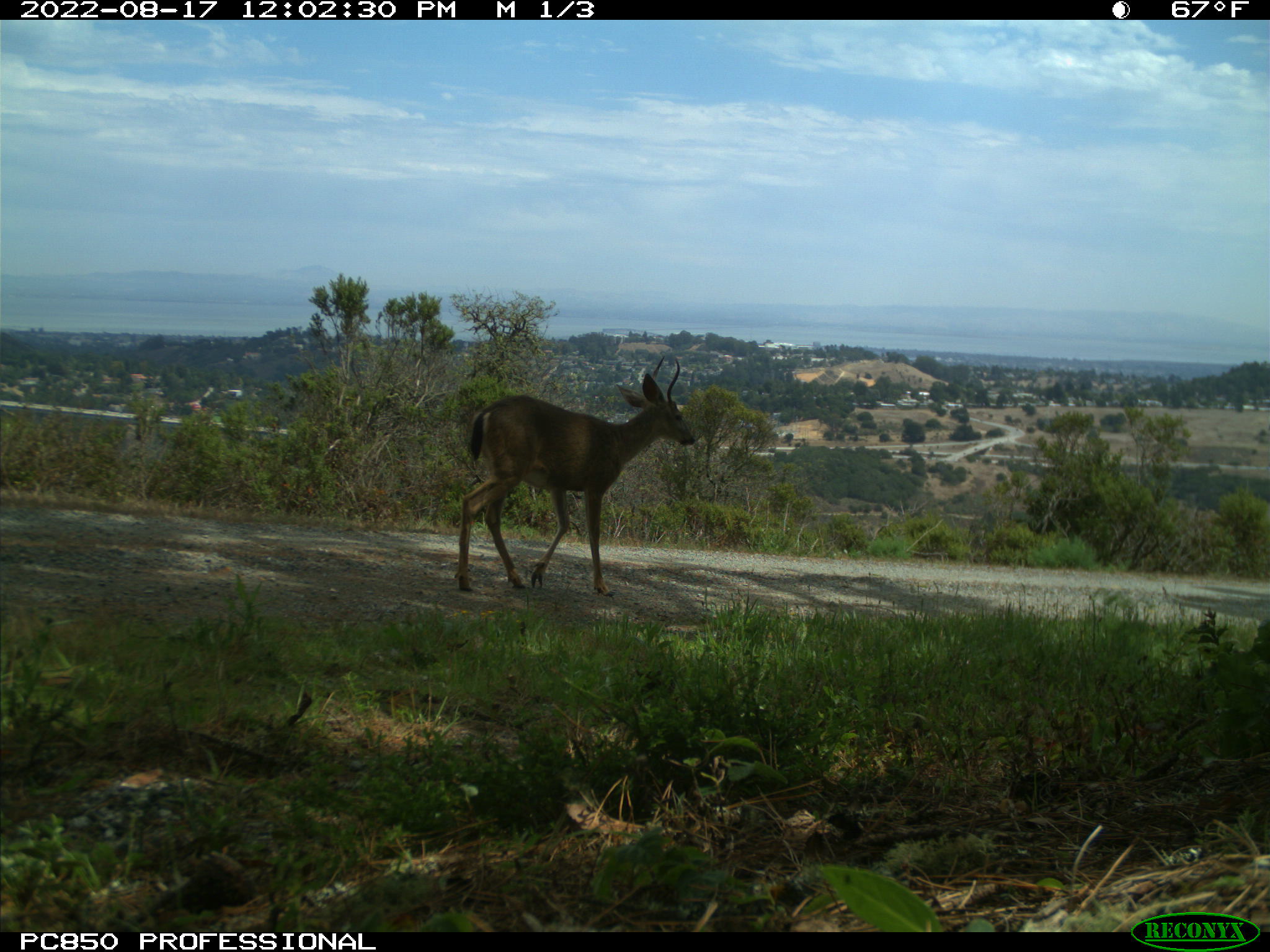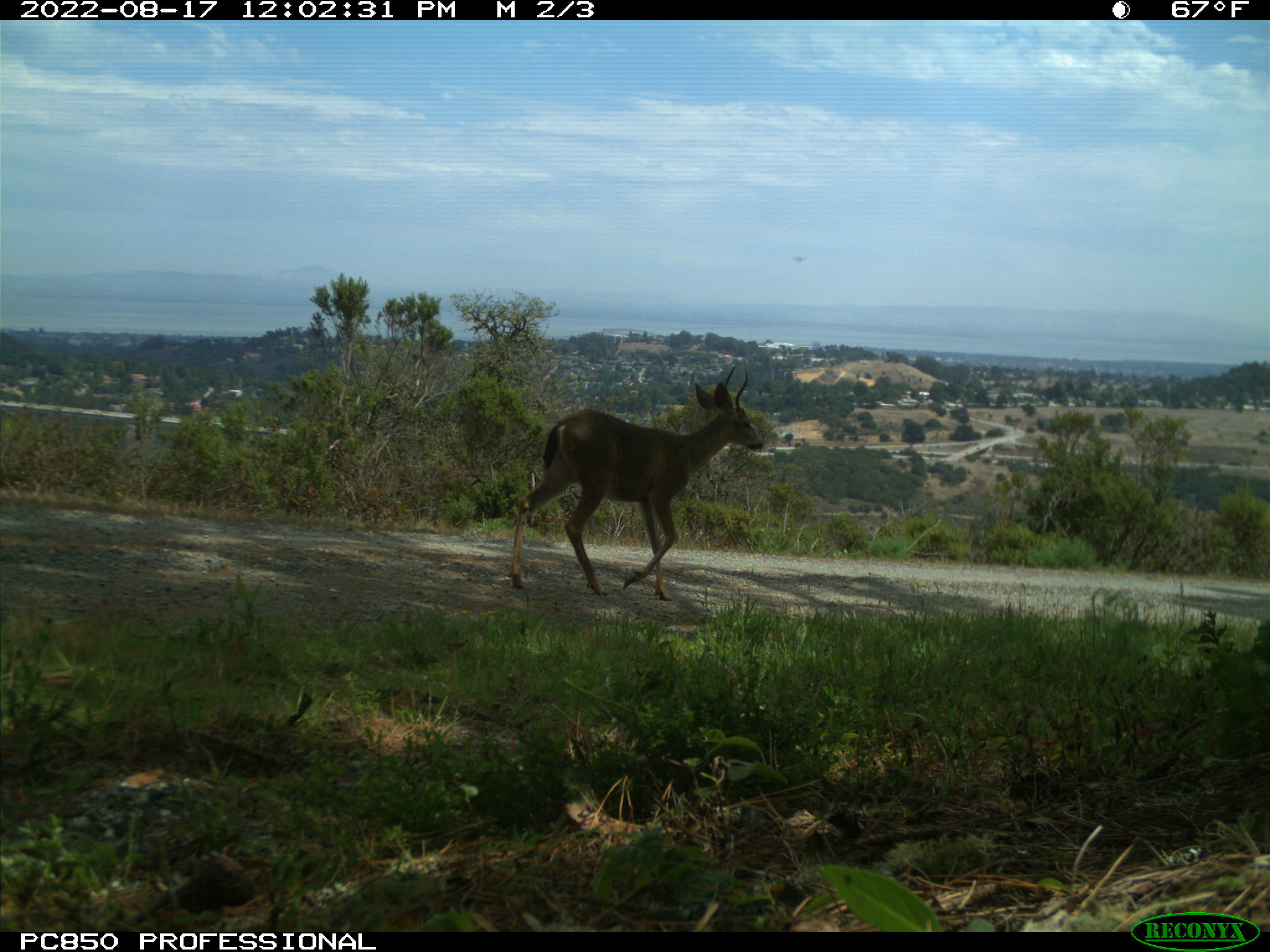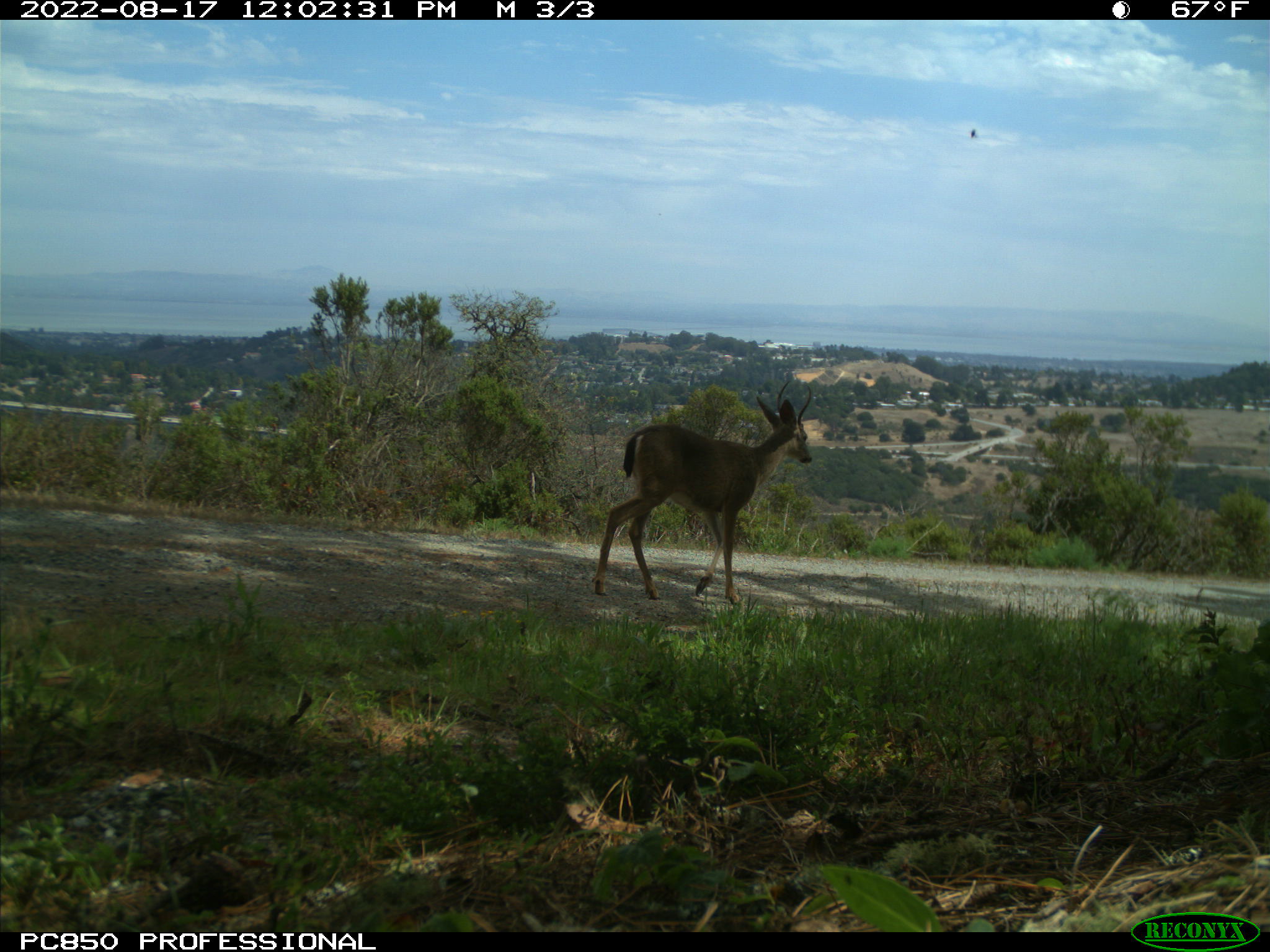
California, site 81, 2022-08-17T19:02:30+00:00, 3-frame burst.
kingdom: Animalia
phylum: Chordata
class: Mammalia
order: Artiodactyla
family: Cervidae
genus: Odocoileus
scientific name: Odocoileus hemionus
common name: mule deer